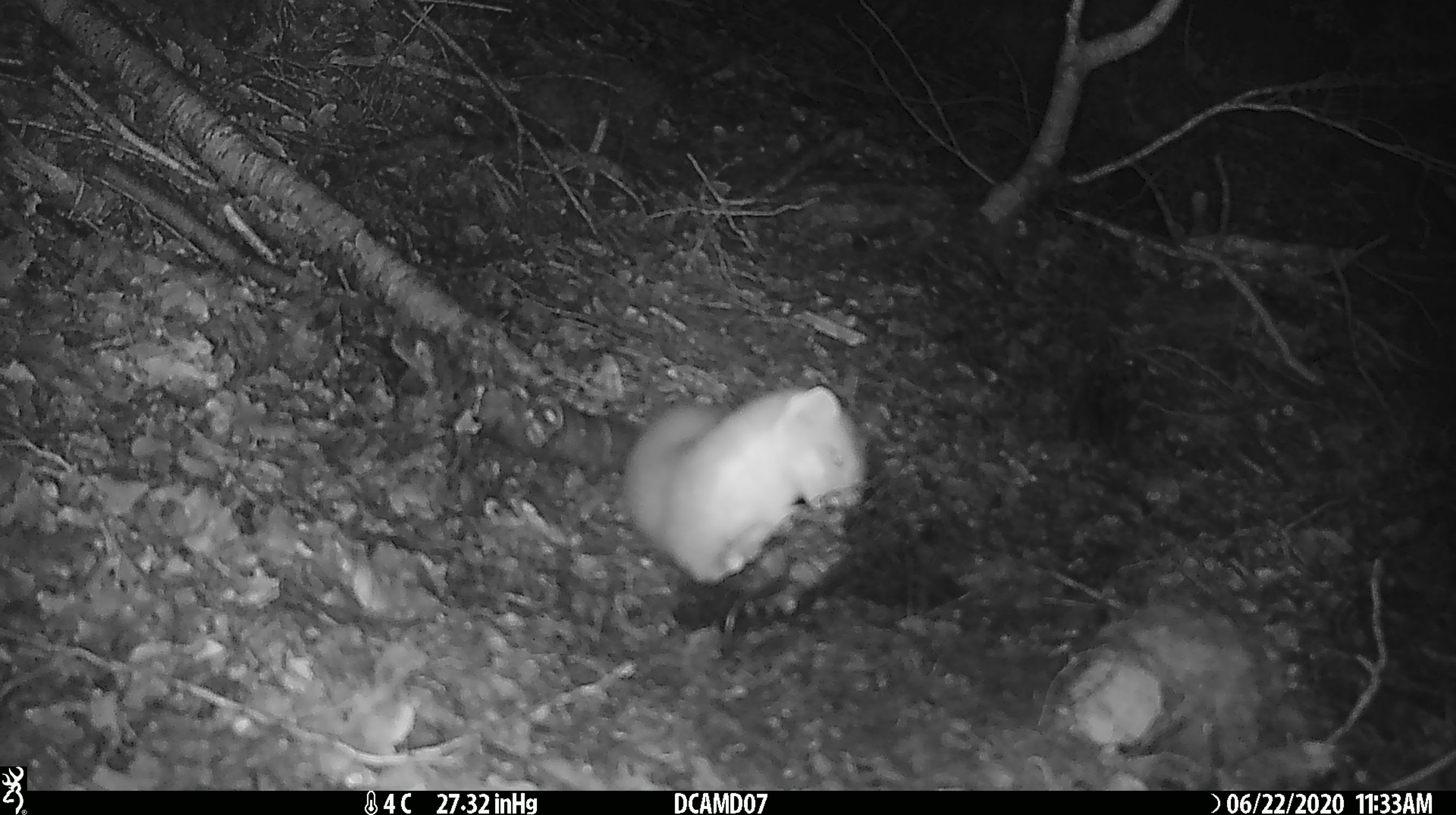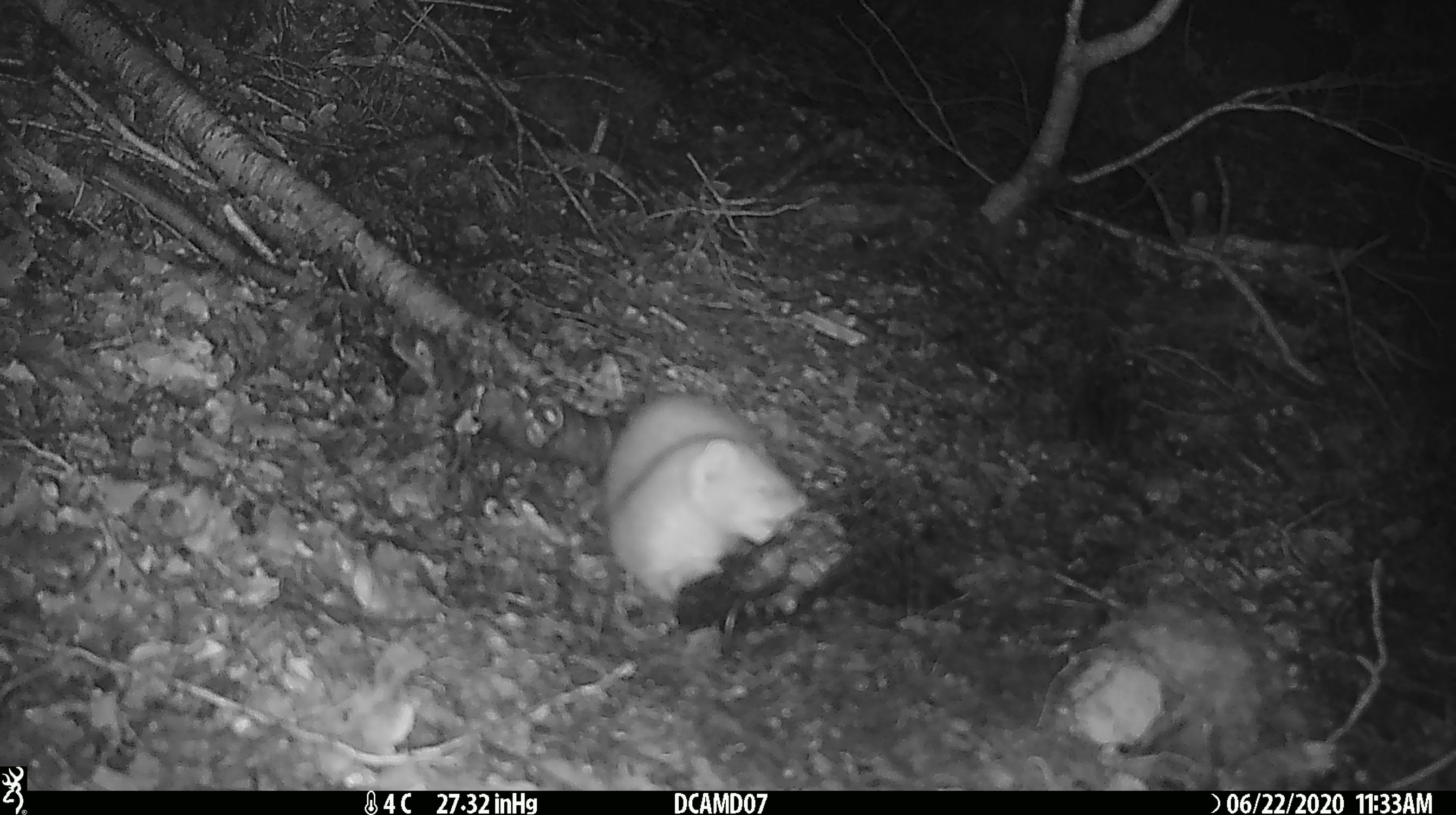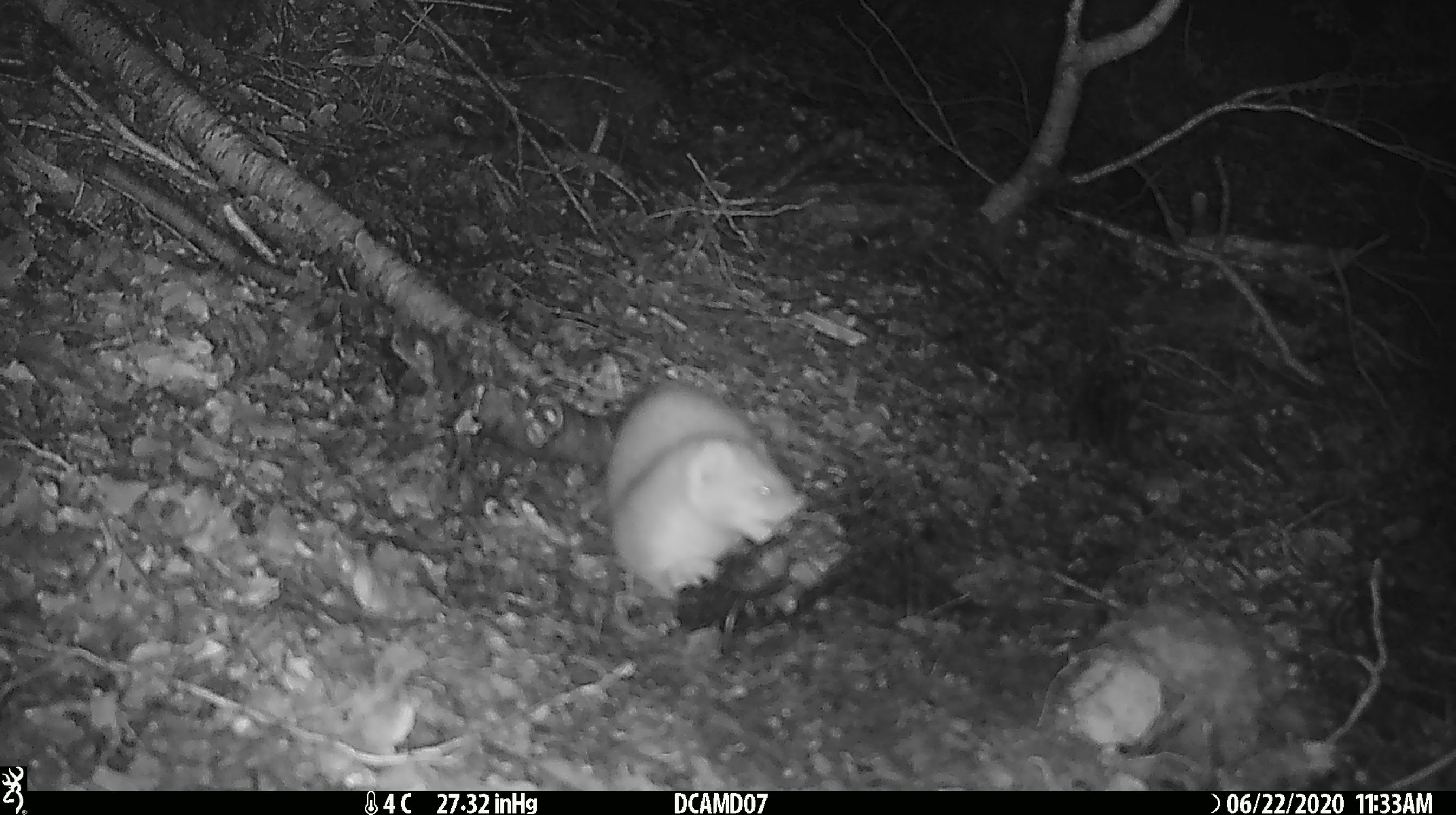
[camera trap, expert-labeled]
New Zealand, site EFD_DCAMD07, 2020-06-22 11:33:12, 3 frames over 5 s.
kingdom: Animalia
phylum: Chordata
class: Mammalia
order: Carnivora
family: Mustelidae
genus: Mustela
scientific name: Mustela erminea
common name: stoat